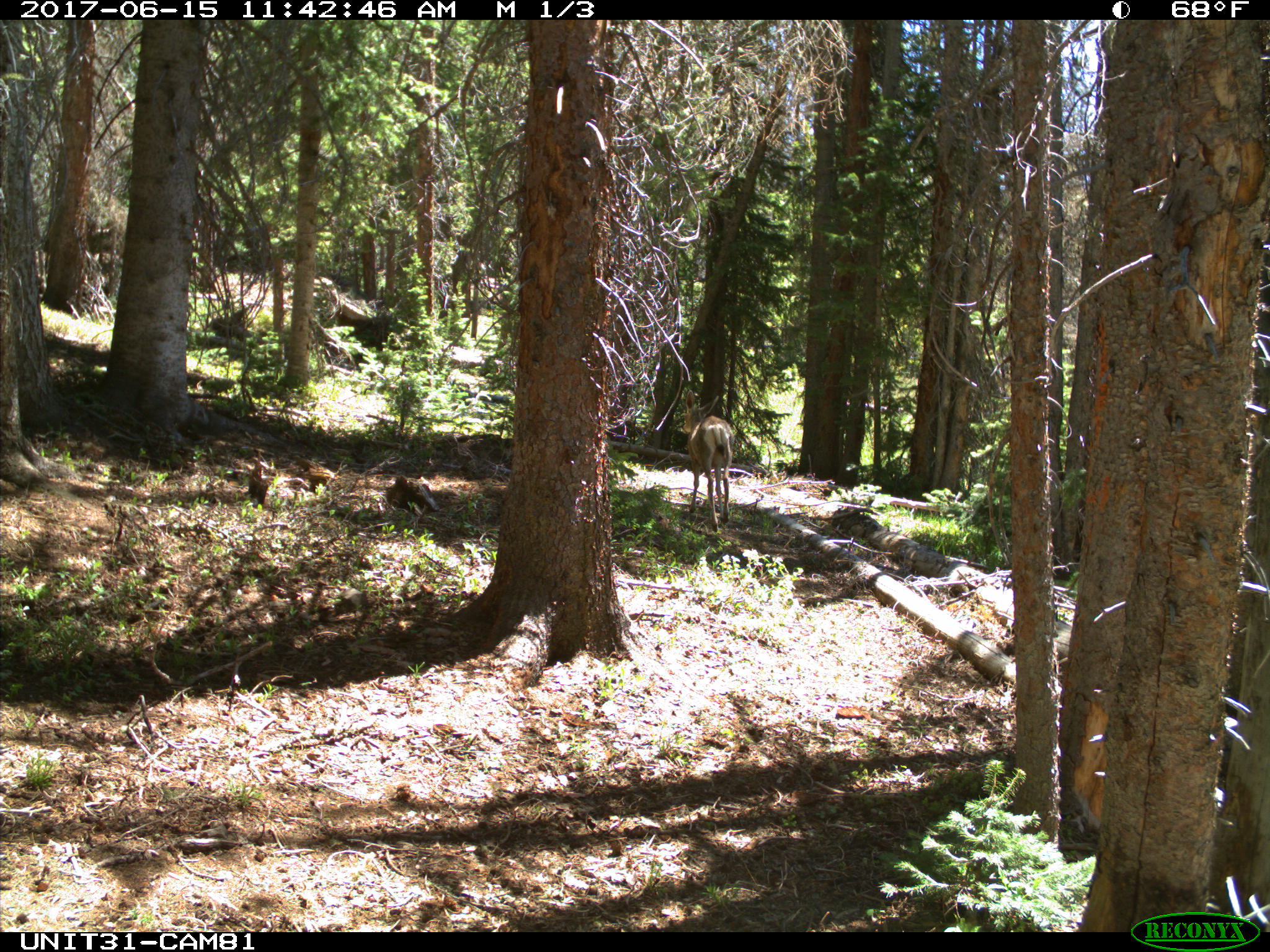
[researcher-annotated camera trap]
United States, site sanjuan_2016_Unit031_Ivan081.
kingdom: Animalia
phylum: Chordata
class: Mammalia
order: Artiodactyla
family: Cervidae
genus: Odocoileus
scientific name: Odocoileus hemionus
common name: mule deer